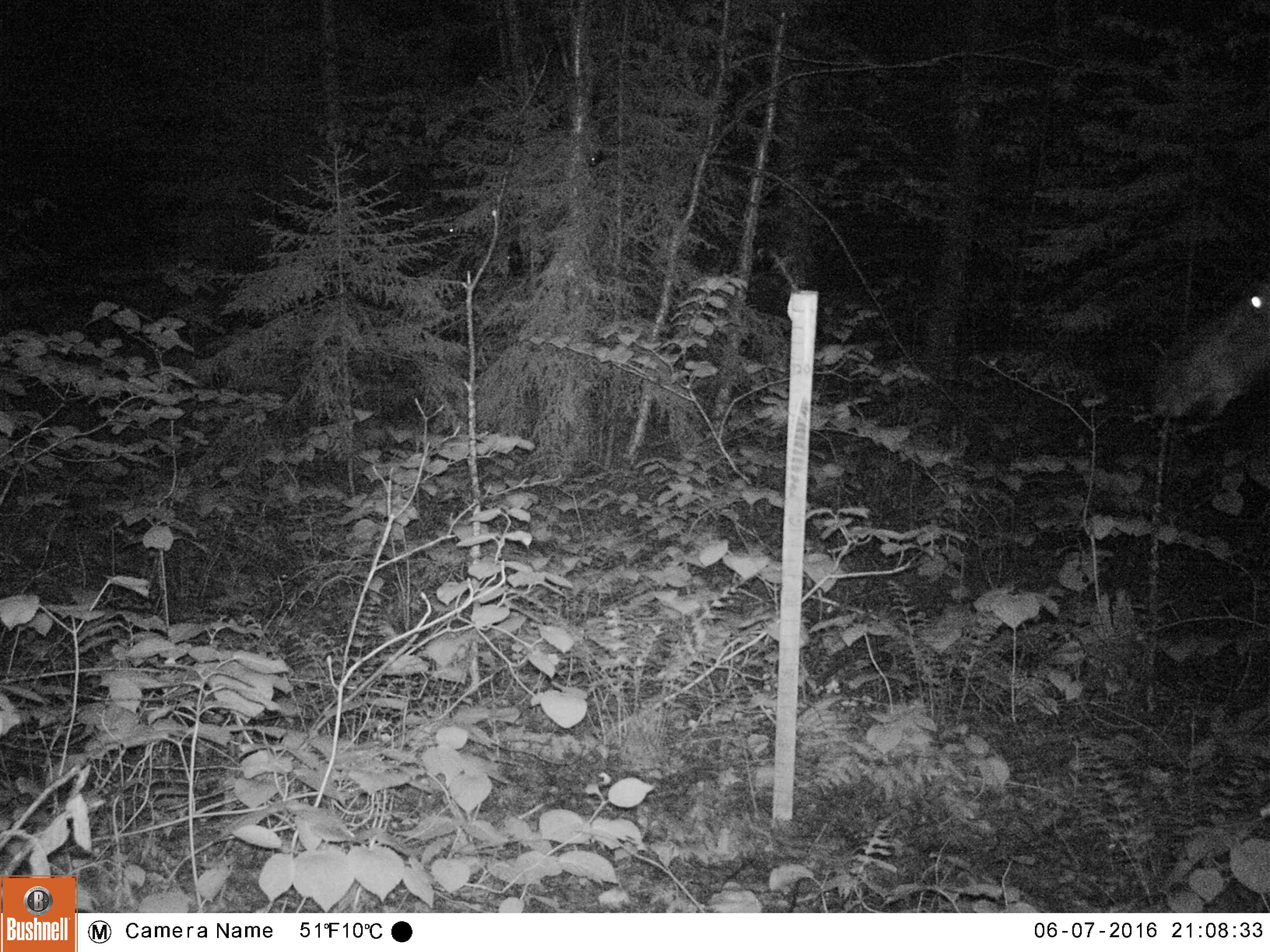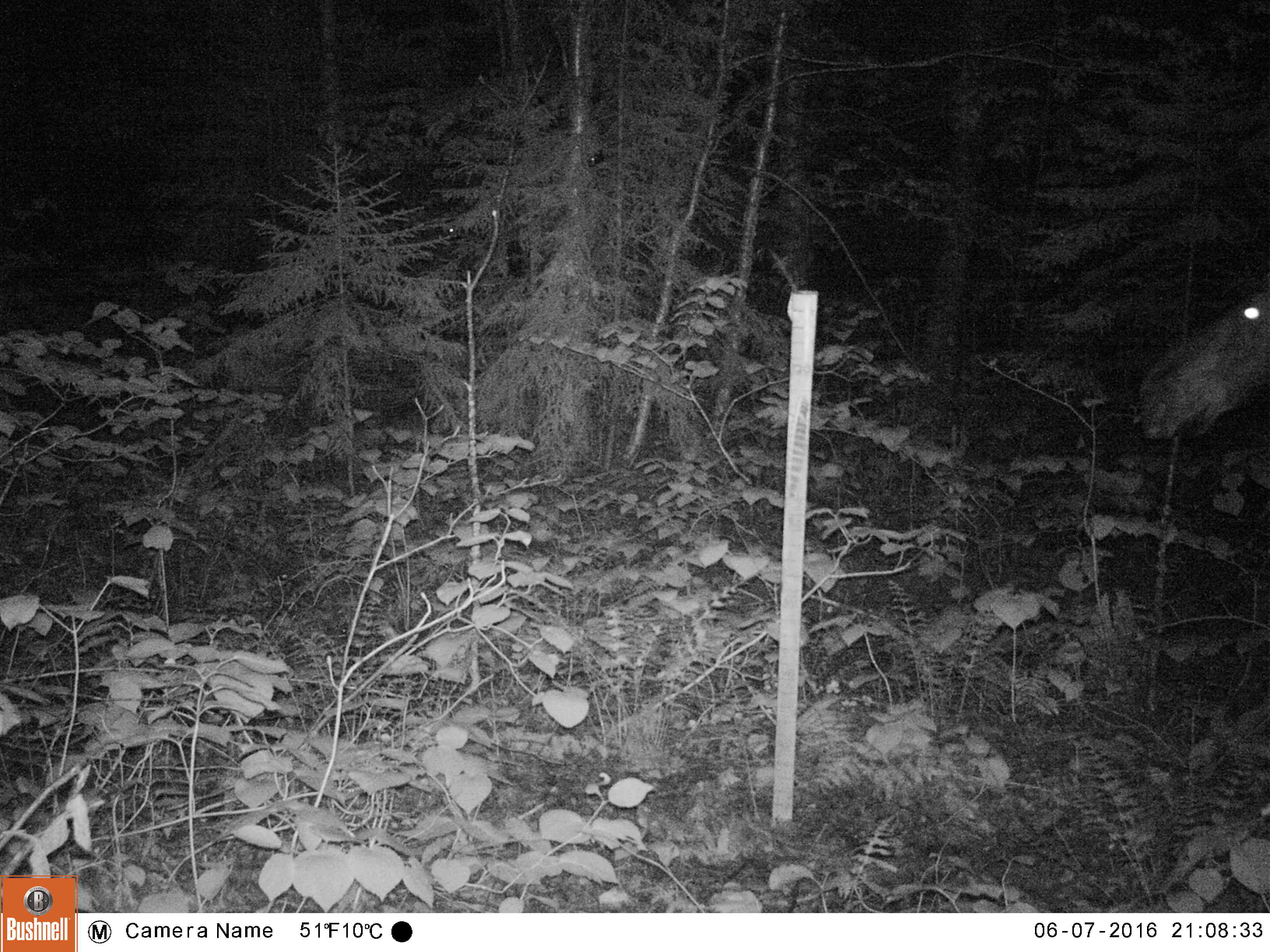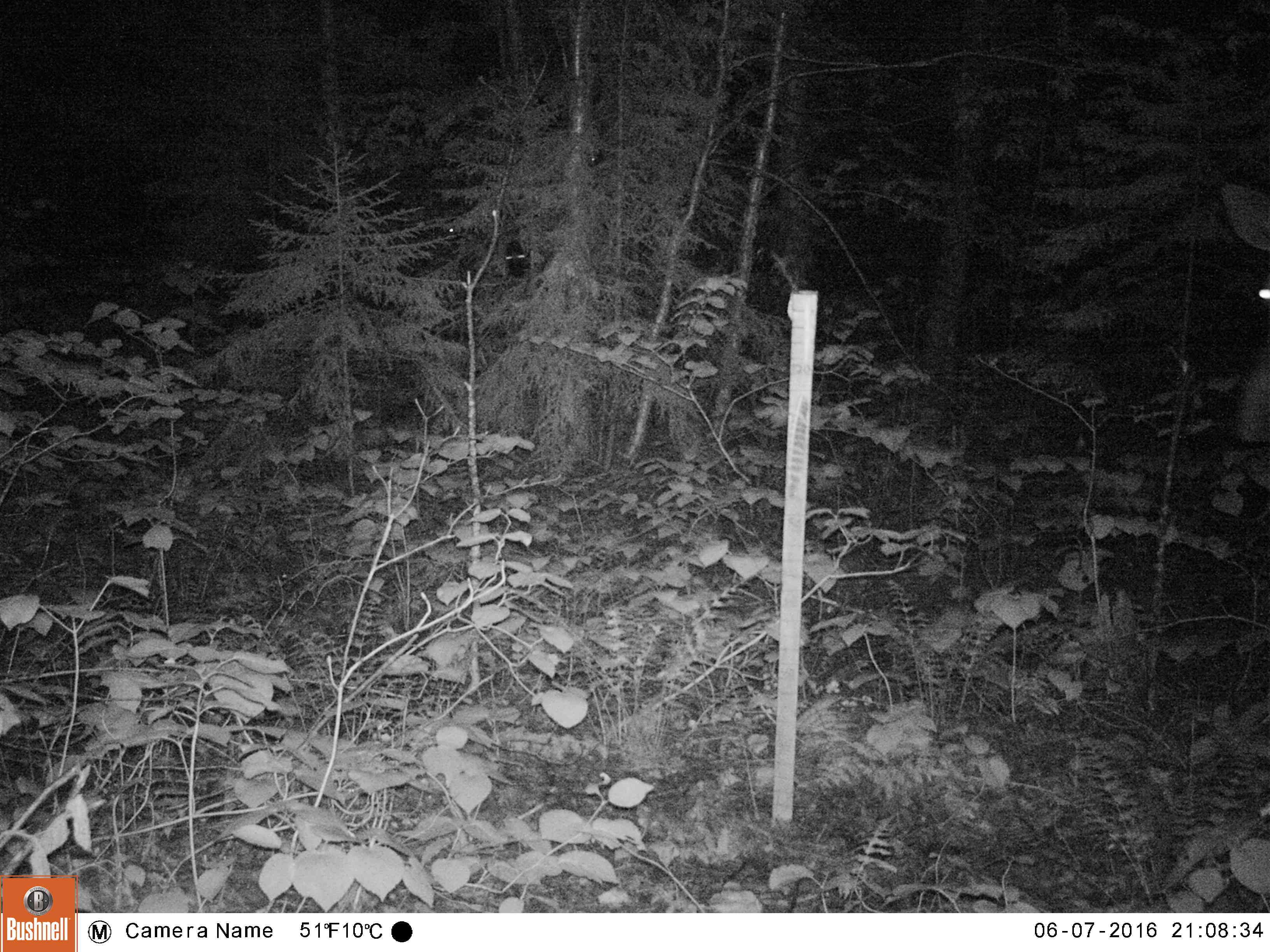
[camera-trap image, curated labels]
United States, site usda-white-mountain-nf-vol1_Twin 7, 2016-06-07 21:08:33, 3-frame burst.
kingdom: Animalia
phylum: Chordata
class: Mammalia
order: Artiodactyla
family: Cervidae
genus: Alces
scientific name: Alces alces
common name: moose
Moose (Alces alces).